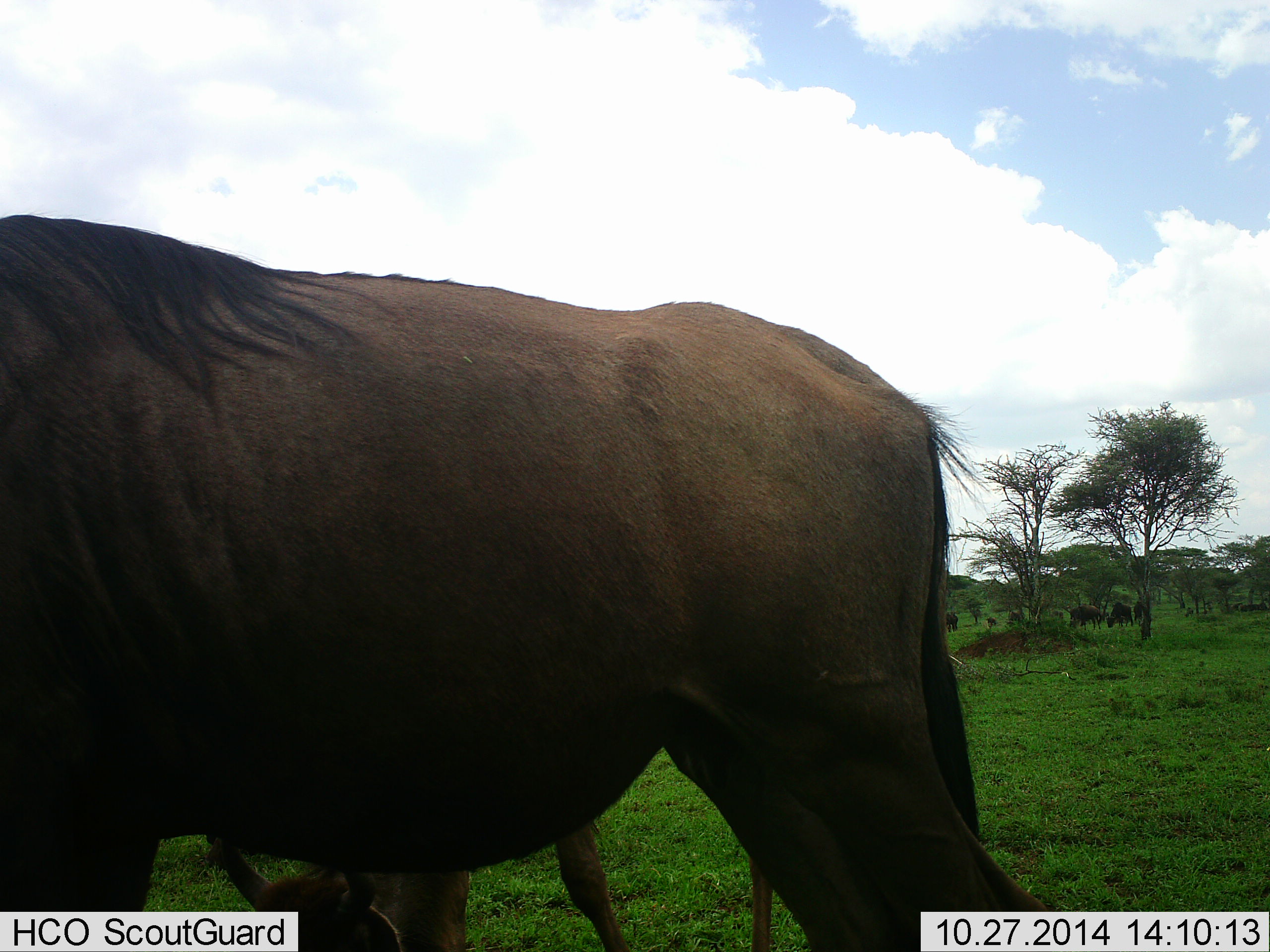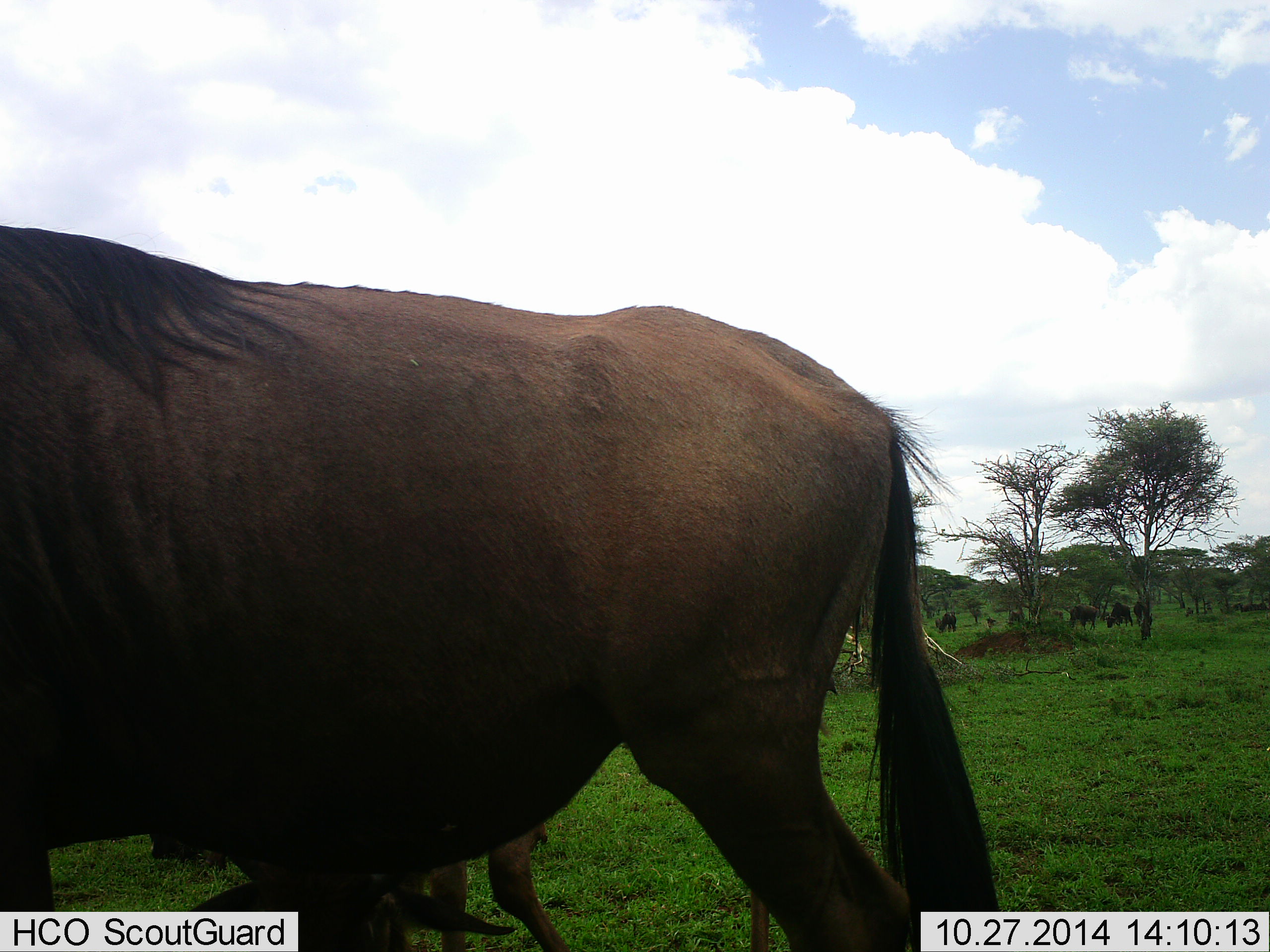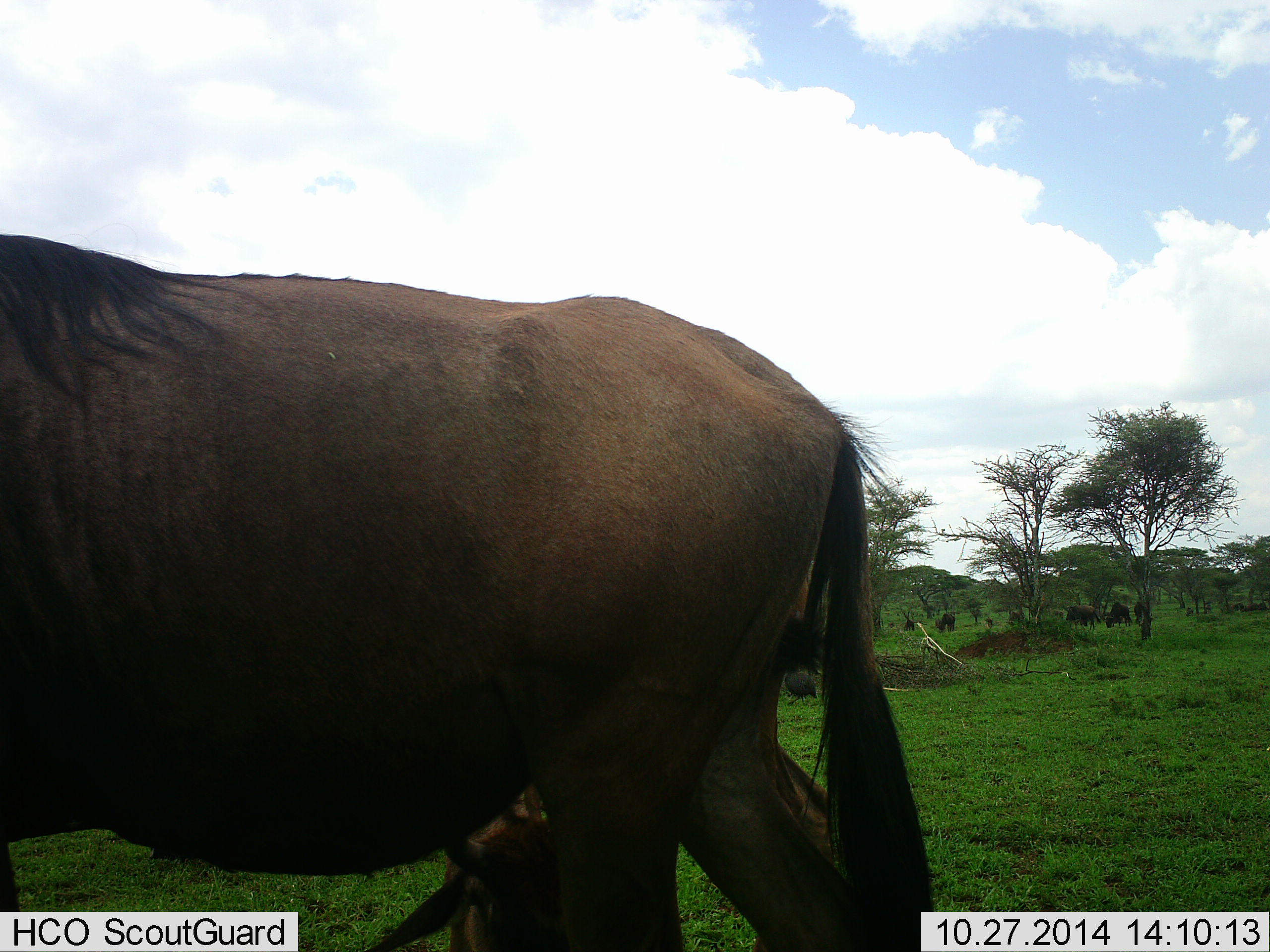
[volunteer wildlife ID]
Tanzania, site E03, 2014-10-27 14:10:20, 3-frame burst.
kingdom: Animalia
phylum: Chordata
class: Mammalia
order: Artiodactyla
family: Bovidae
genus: Connochaetes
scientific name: Connochaetes taurinus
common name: blue wildebeest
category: wildebeest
Wildebeest (blue wildebeest) (Connochaetes taurinus), count 6. Behavior (volunteer vote fractions): standing 40%, resting 10%, moving 50%, interacting 0%. Young present (vote fraction): 20%. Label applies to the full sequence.